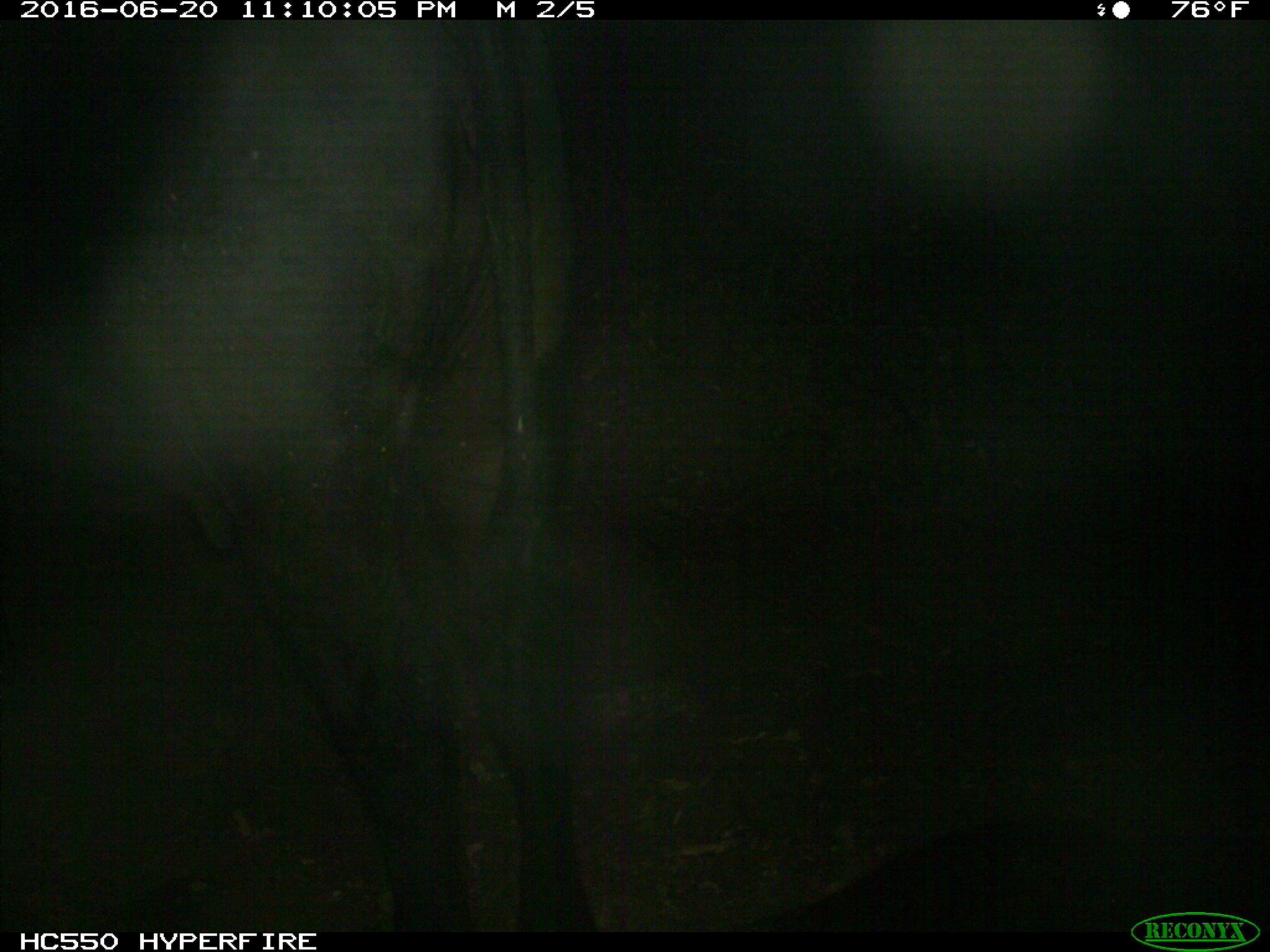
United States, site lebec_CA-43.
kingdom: Animalia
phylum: Chordata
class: Mammalia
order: Artiodactyla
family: Bovidae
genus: Bos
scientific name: Bos taurus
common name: domestic cow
Bos taurus (domestic cow).